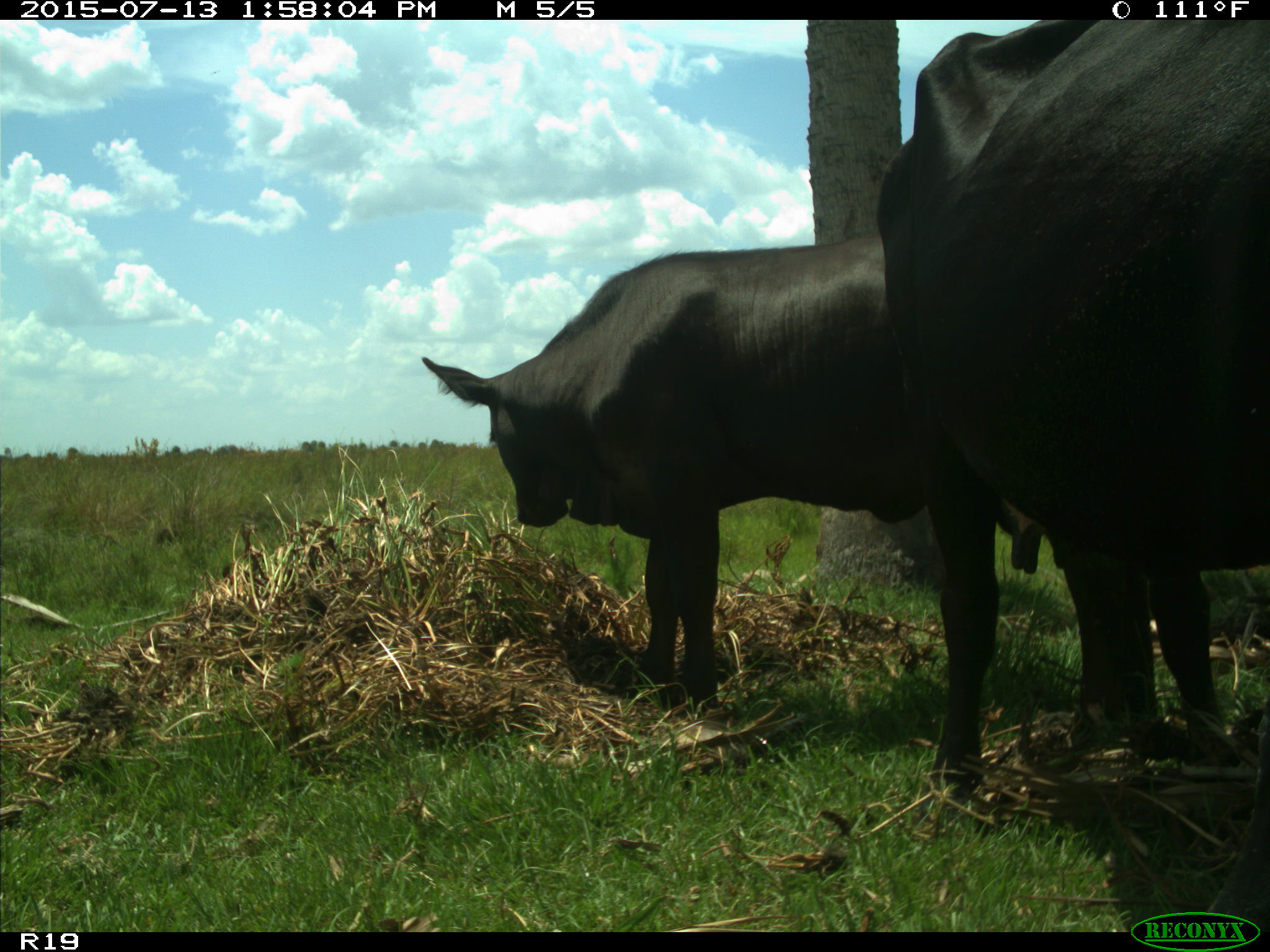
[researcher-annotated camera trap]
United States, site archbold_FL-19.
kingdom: Animalia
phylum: Chordata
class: Mammalia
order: Artiodactyla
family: Bovidae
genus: Bos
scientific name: Bos taurus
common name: domestic cow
Bos taurus (domestic cow).